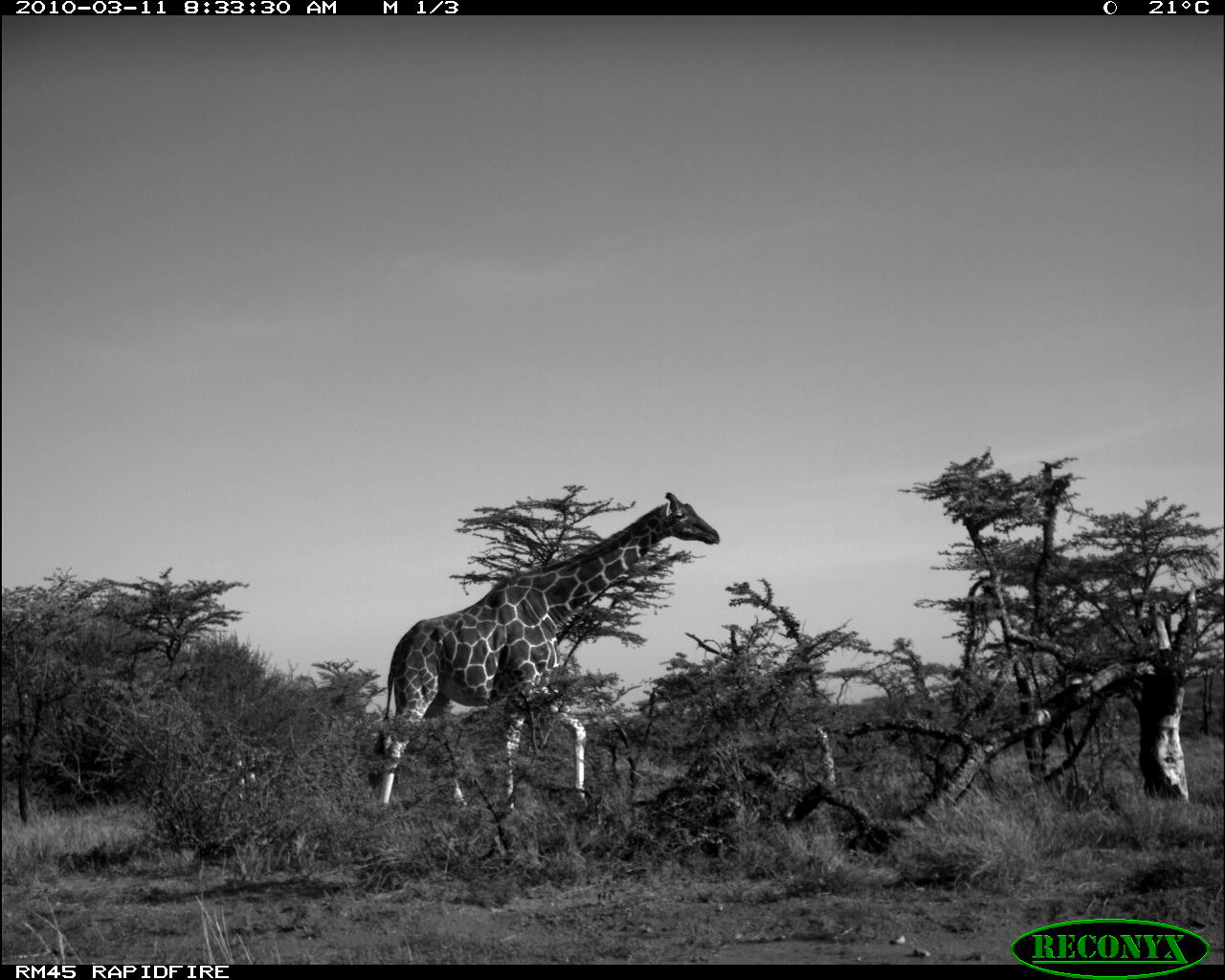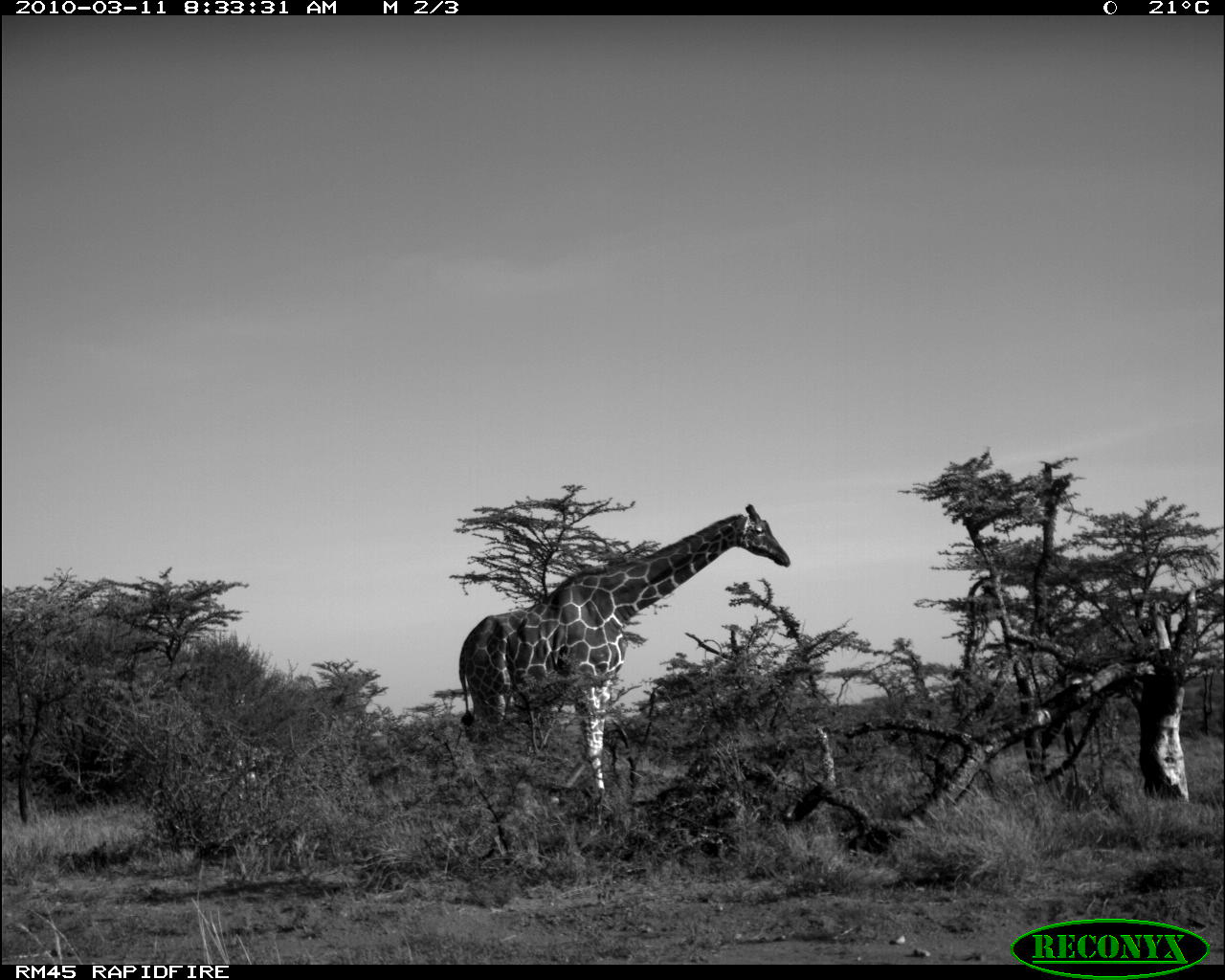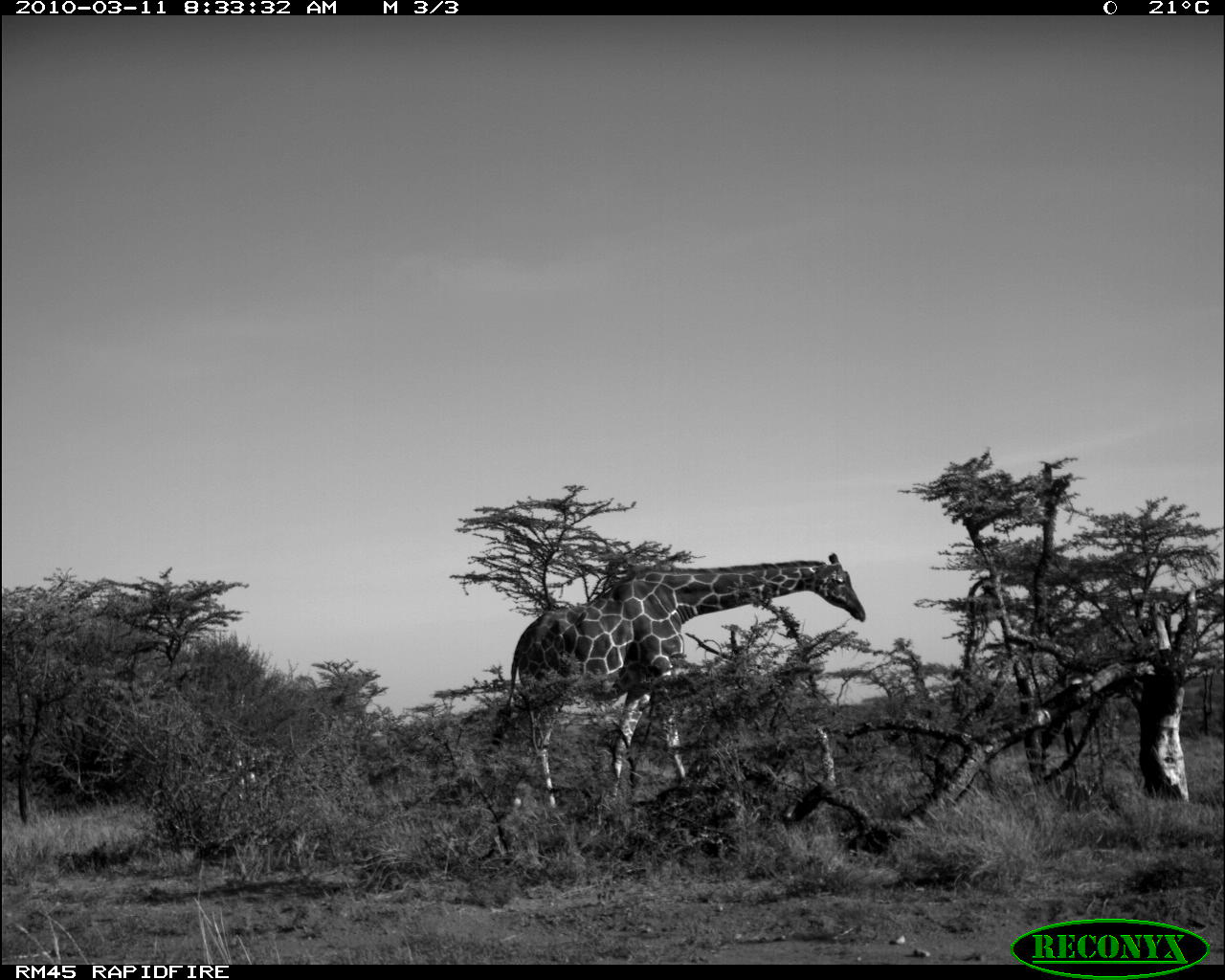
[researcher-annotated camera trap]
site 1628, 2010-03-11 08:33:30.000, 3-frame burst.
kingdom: Animalia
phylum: Chordata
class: Mammalia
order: Artiodactyla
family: Giraffidae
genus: Giraffa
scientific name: Giraffa camelopardalis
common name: giraffe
Giraffa camelopardalis (giraffe), count 1.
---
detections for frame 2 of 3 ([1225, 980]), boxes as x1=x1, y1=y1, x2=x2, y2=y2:
giraffa camelopardalis: x1=456, y1=500, x2=792, y2=801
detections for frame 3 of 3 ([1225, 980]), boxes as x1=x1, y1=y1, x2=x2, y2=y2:
giraffa camelopardalis: x1=482, y1=551, x2=866, y2=817